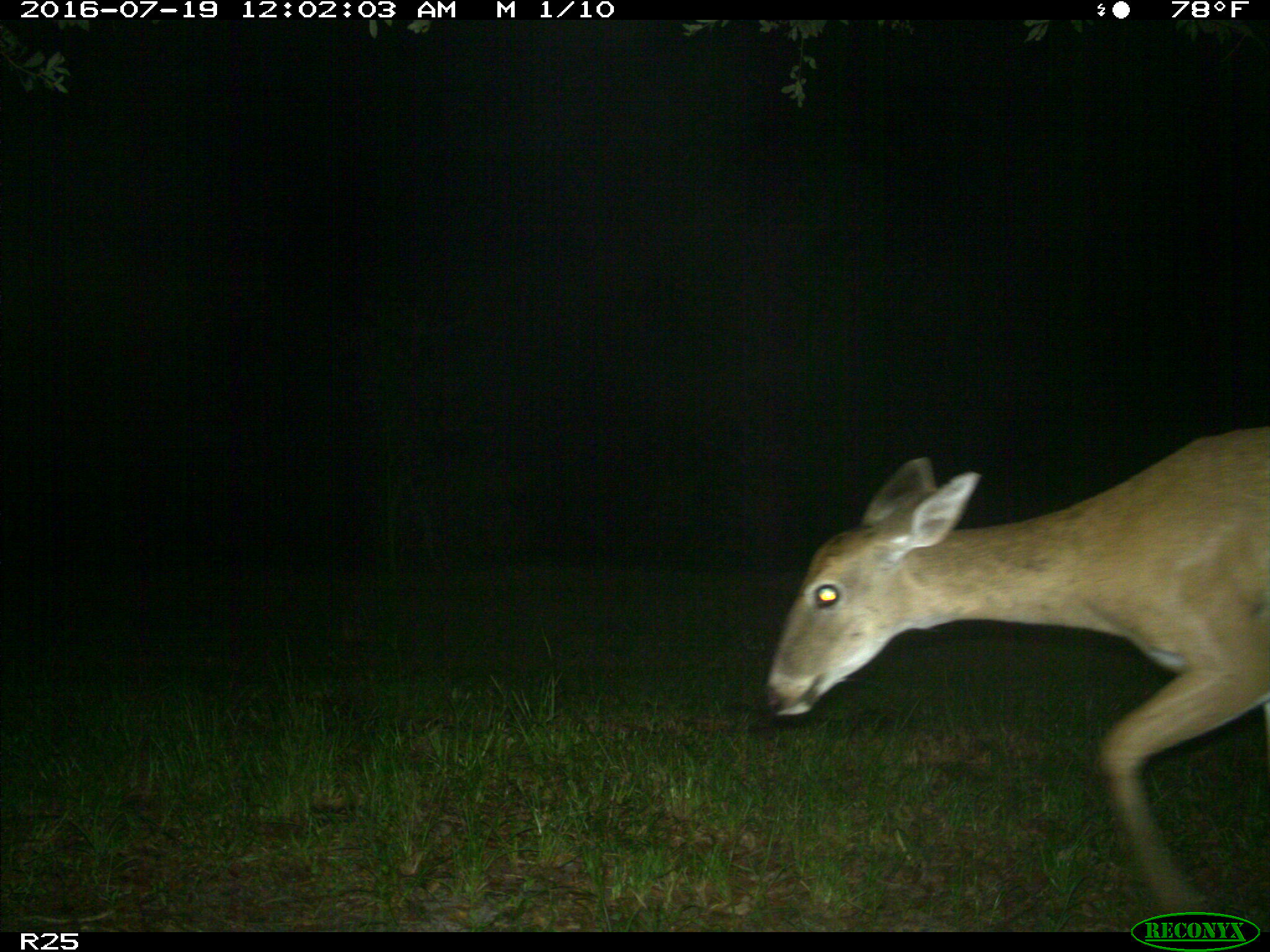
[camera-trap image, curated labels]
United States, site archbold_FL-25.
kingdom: Animalia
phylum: Chordata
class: Mammalia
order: Artiodactyla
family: Cervidae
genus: Odocoileus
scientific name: Odocoileus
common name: deer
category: unidentified deer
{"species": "unidentified deer (deer) (Odocoileus)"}